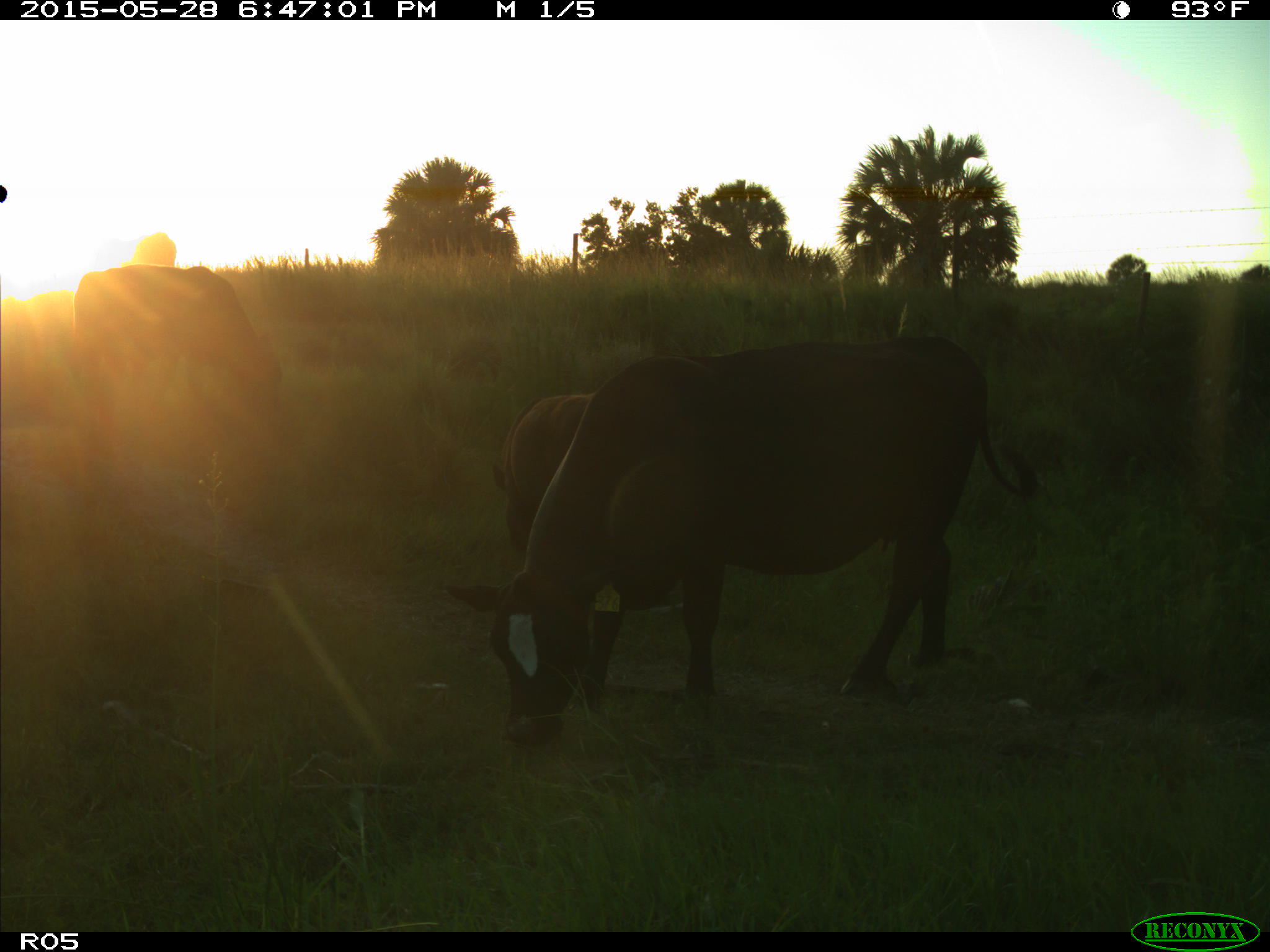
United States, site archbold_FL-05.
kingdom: Animalia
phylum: Chordata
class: Mammalia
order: Artiodactyla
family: Bovidae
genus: Bos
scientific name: Bos taurus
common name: domestic cow